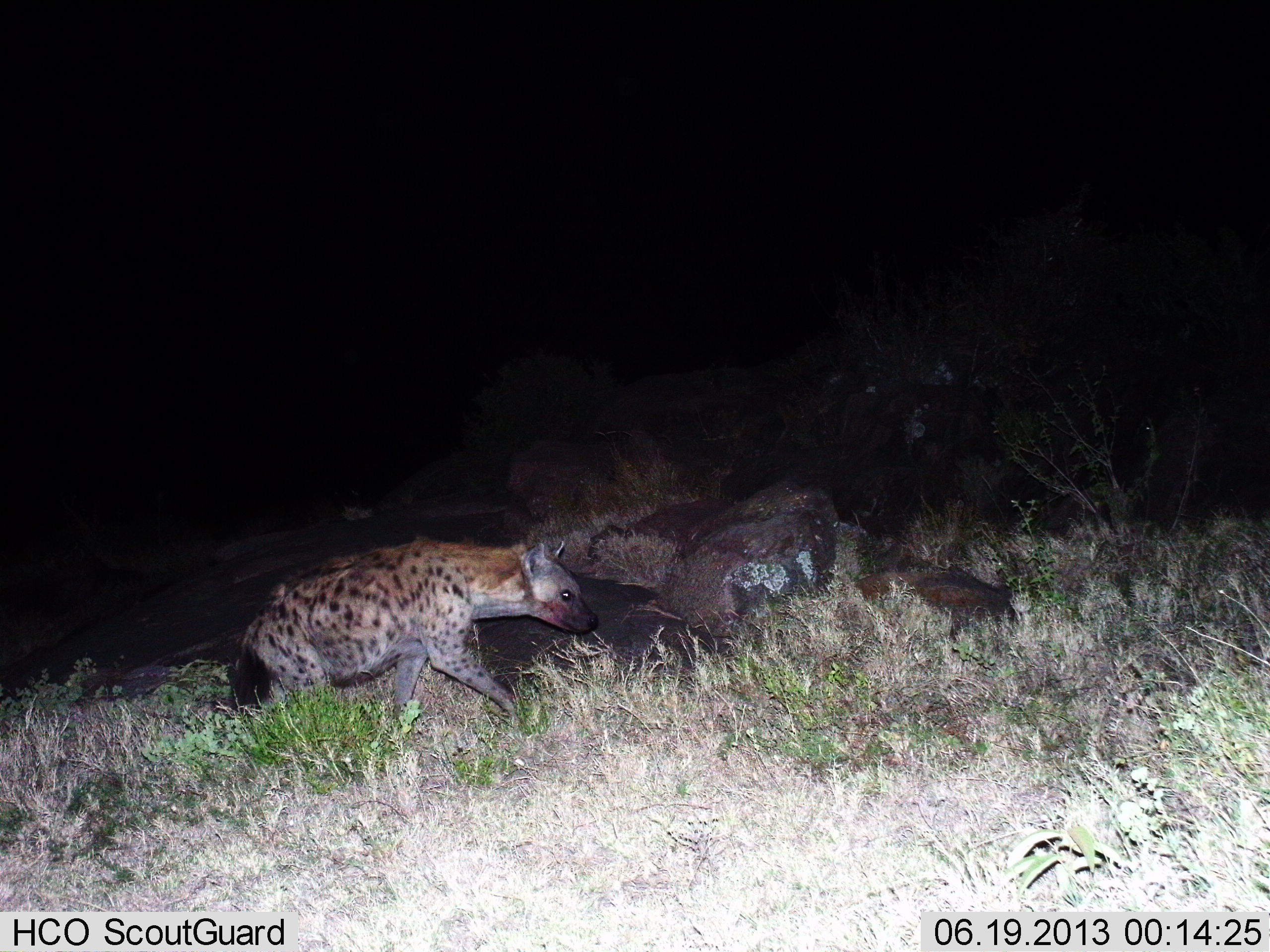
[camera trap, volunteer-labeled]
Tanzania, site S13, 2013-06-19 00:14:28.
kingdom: Animalia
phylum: Chordata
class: Mammalia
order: Carnivora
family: Hyaenidae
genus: Crocuta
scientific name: Crocuta crocuta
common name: spotted hyena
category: hyenaspotted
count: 1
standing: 16%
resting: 0%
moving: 84%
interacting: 0%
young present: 0%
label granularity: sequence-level